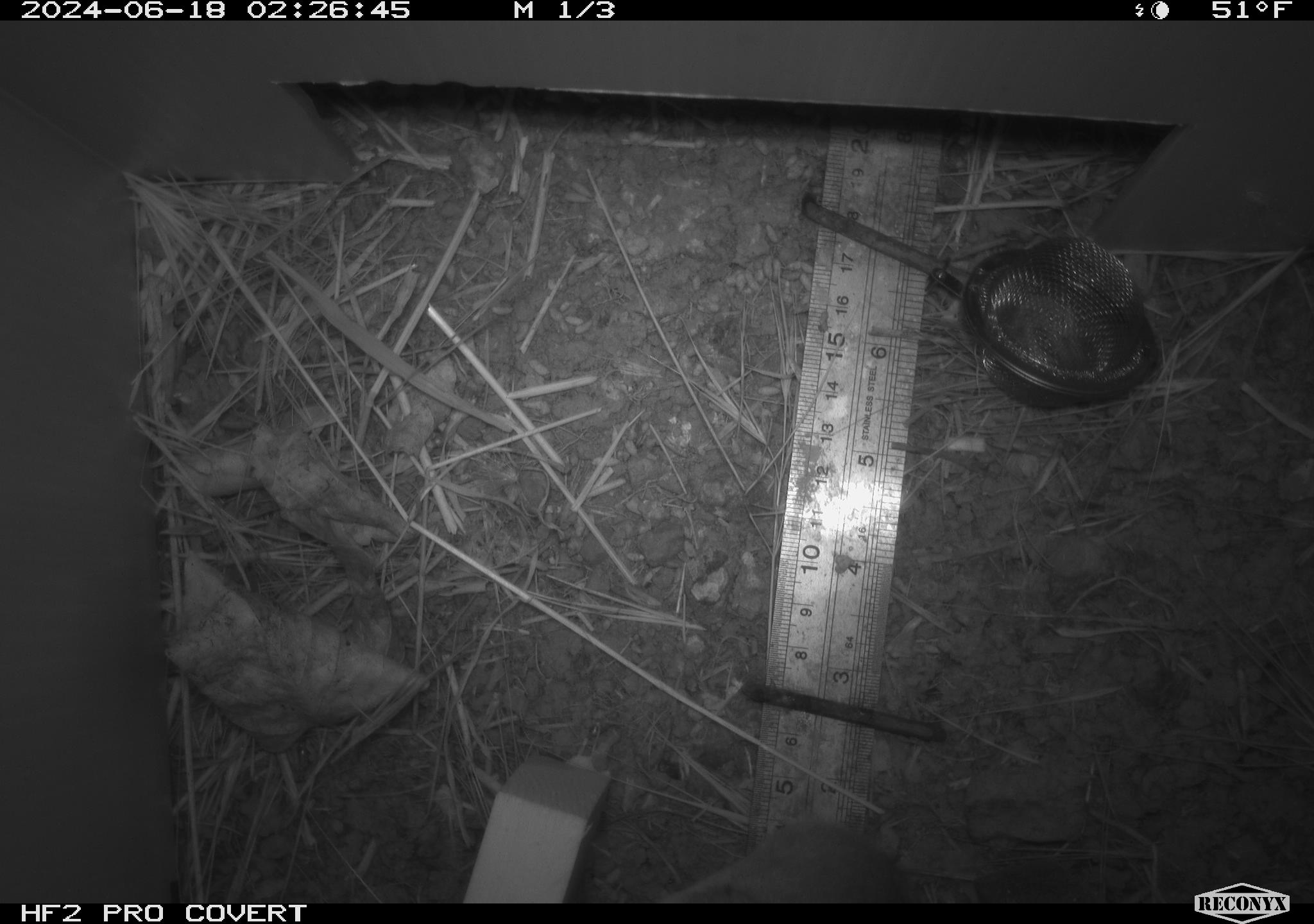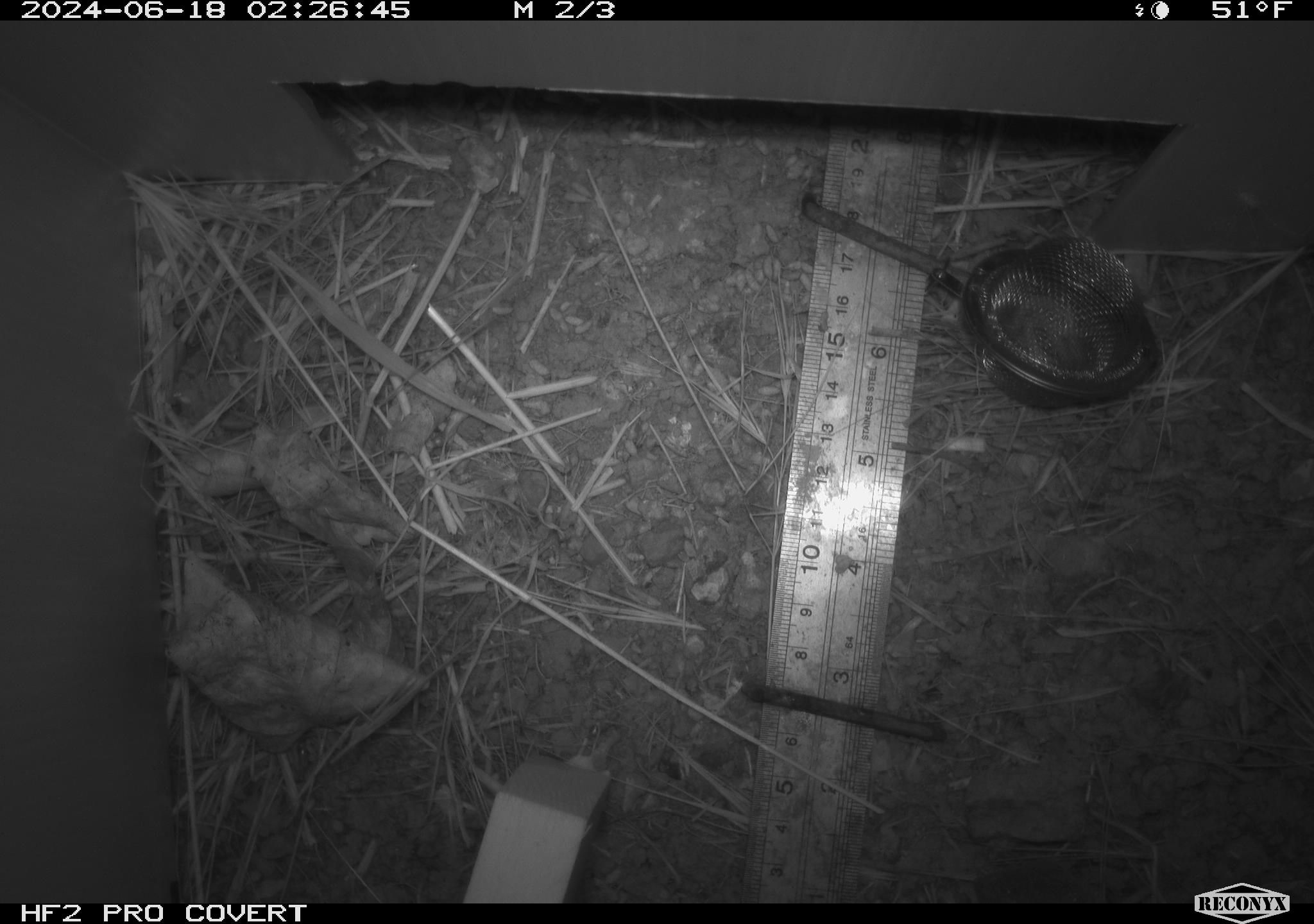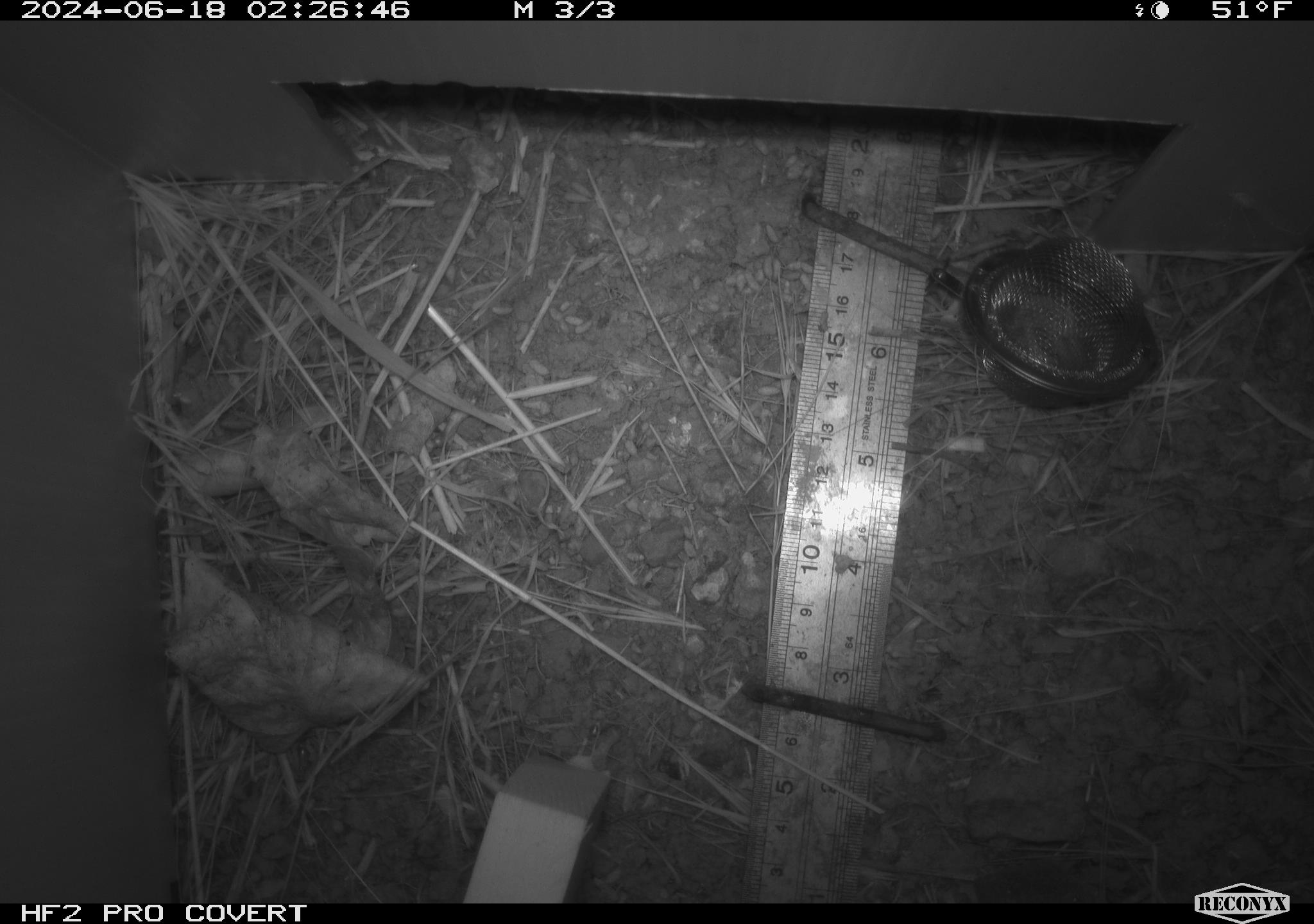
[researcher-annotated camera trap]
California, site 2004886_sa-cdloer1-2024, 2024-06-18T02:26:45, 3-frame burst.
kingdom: Animalia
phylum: Chordata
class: Mammalia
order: Rodentia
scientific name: Rodentia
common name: mouse species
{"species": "mouse species (Rodentia)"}